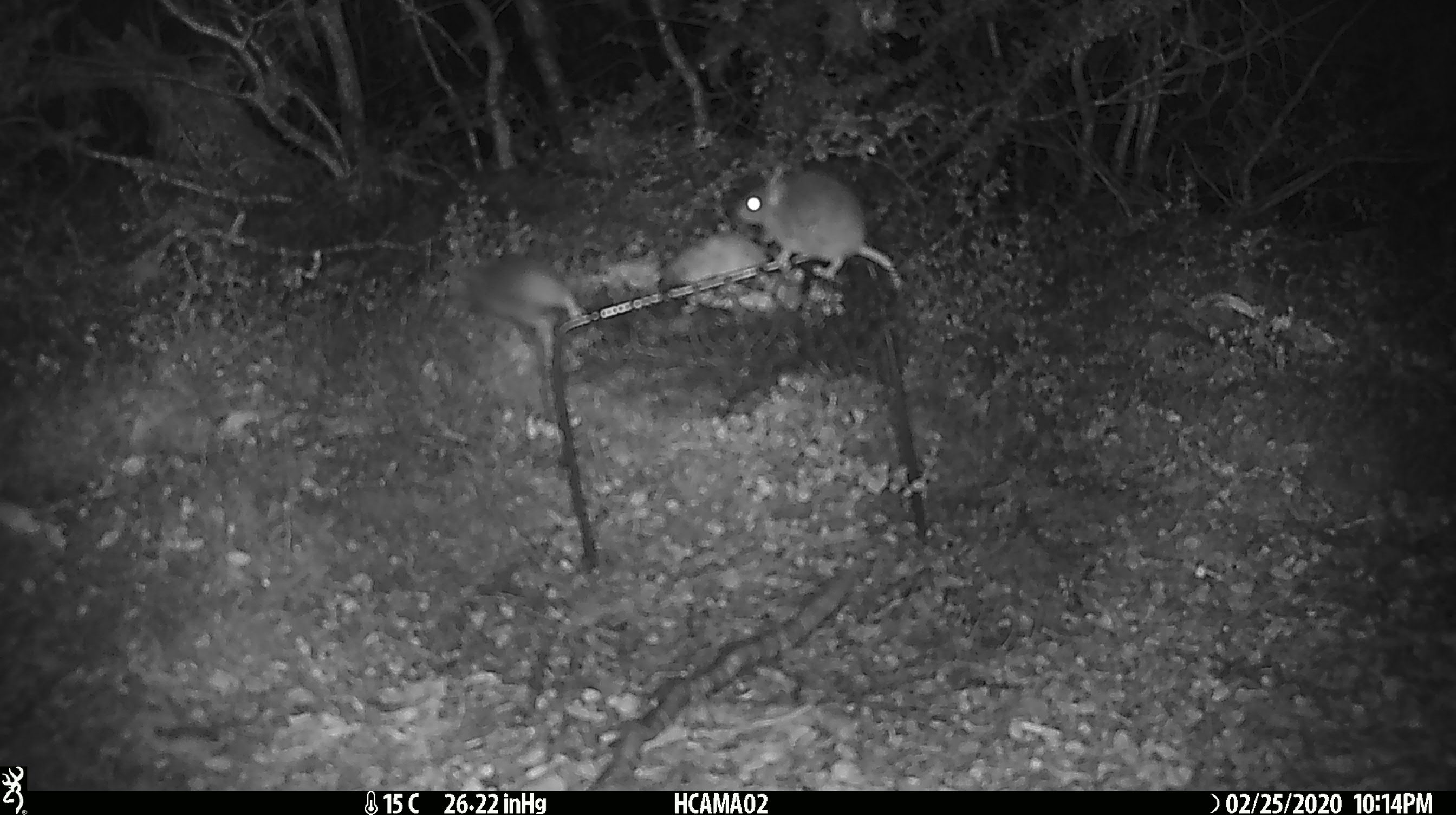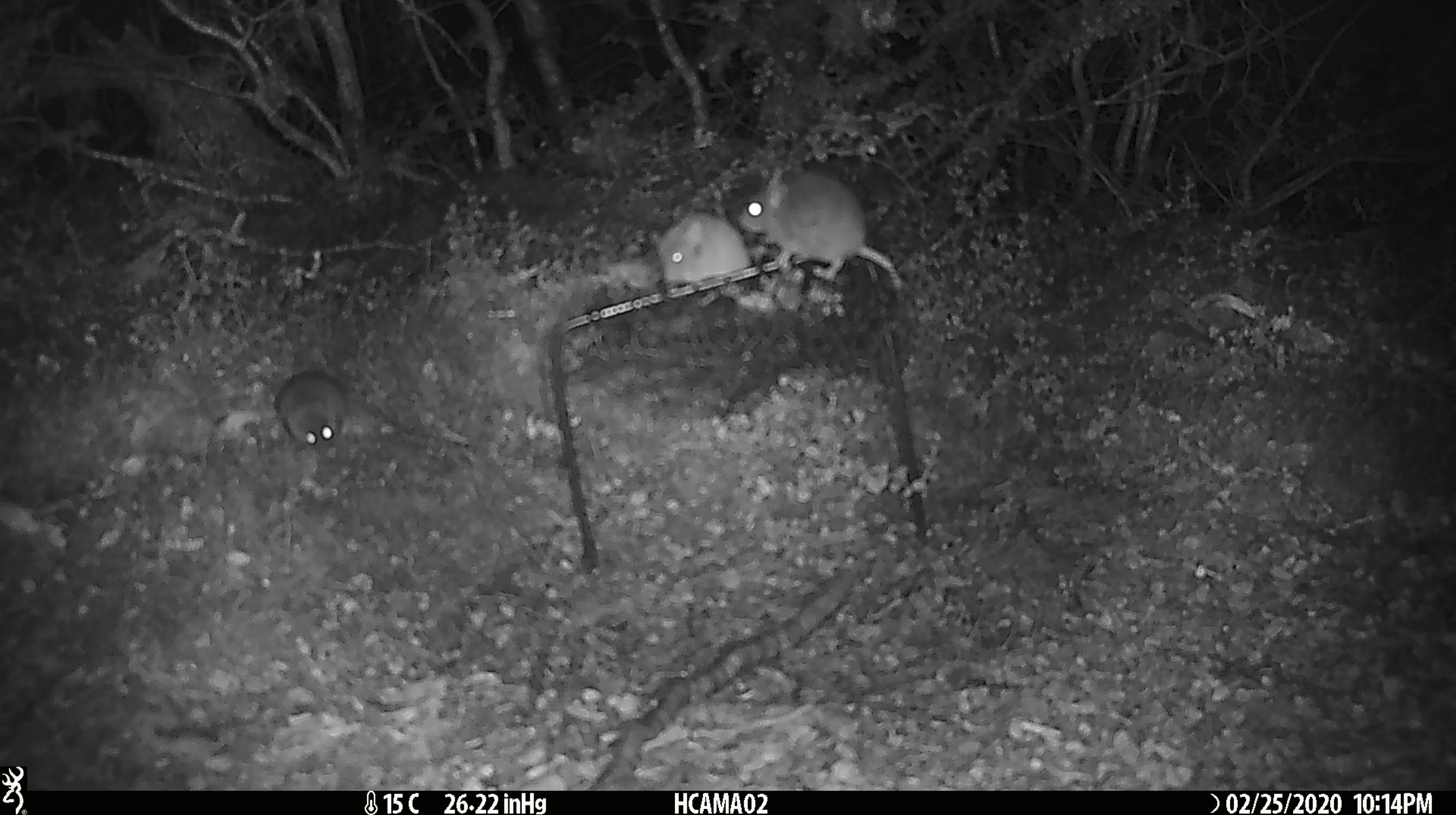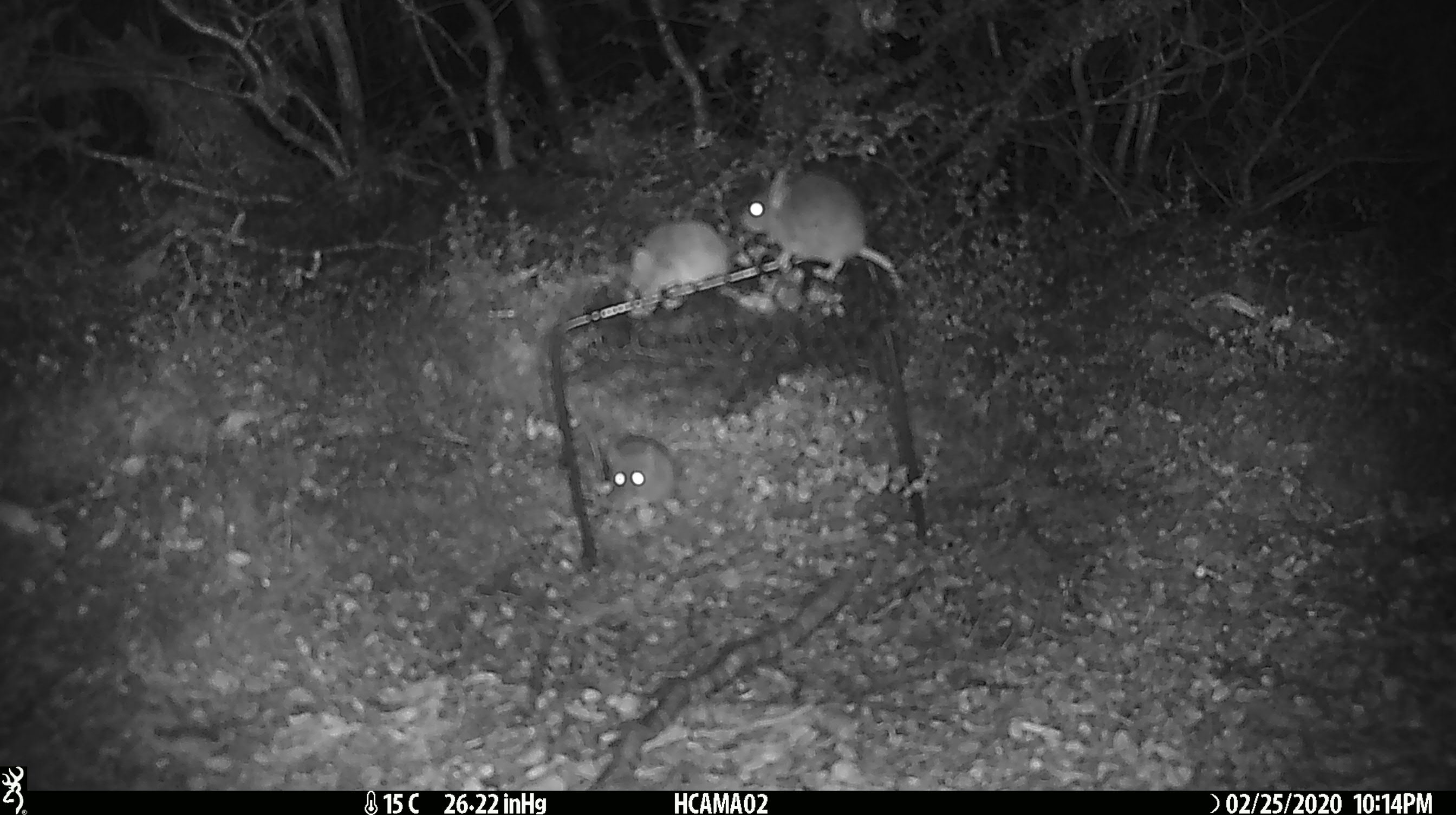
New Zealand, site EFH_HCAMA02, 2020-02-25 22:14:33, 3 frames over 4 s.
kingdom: Animalia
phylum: Chordata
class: Mammalia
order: Rodentia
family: Muridae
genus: Mus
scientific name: Mus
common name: mouse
Mouse (Mus).